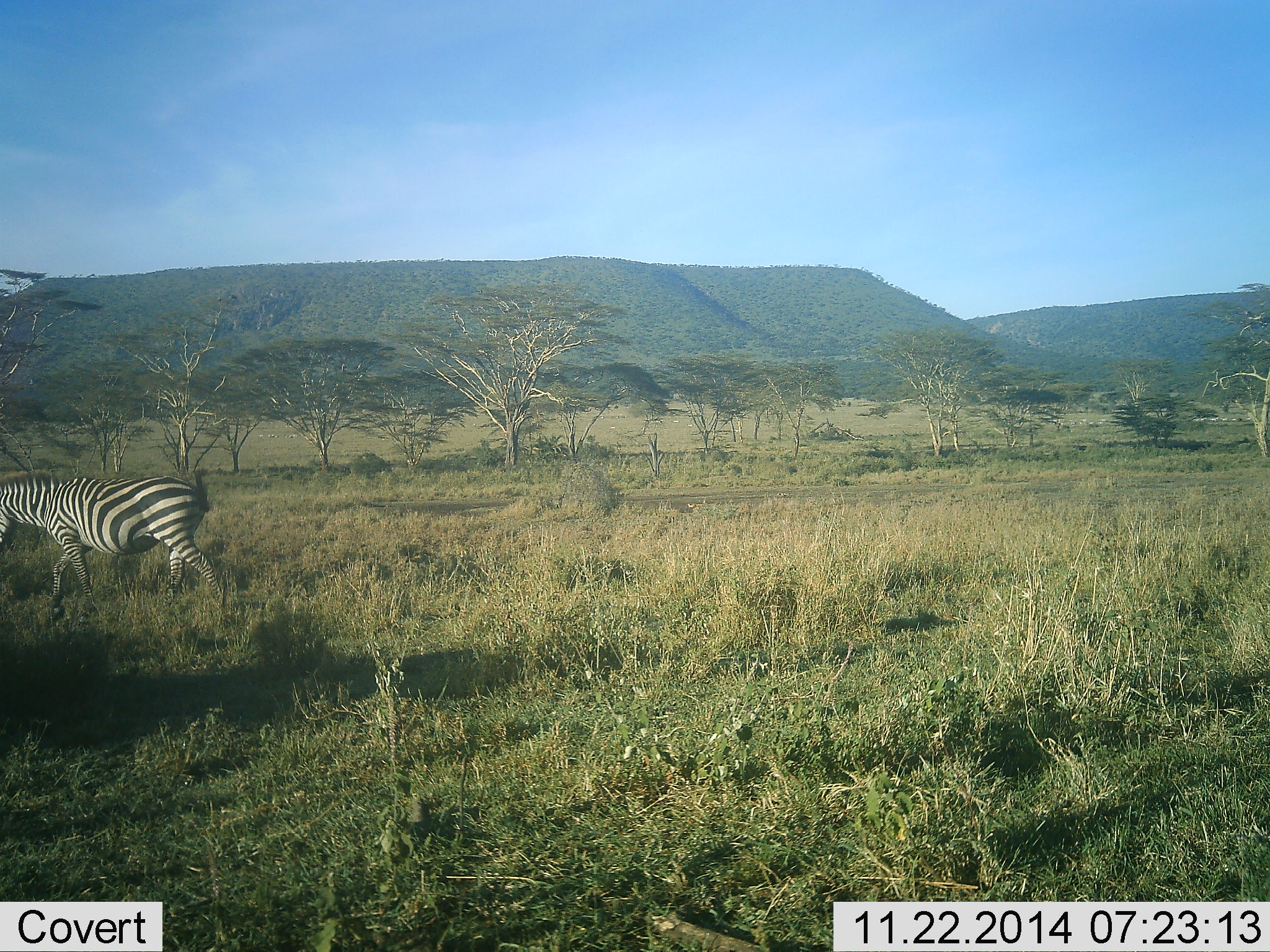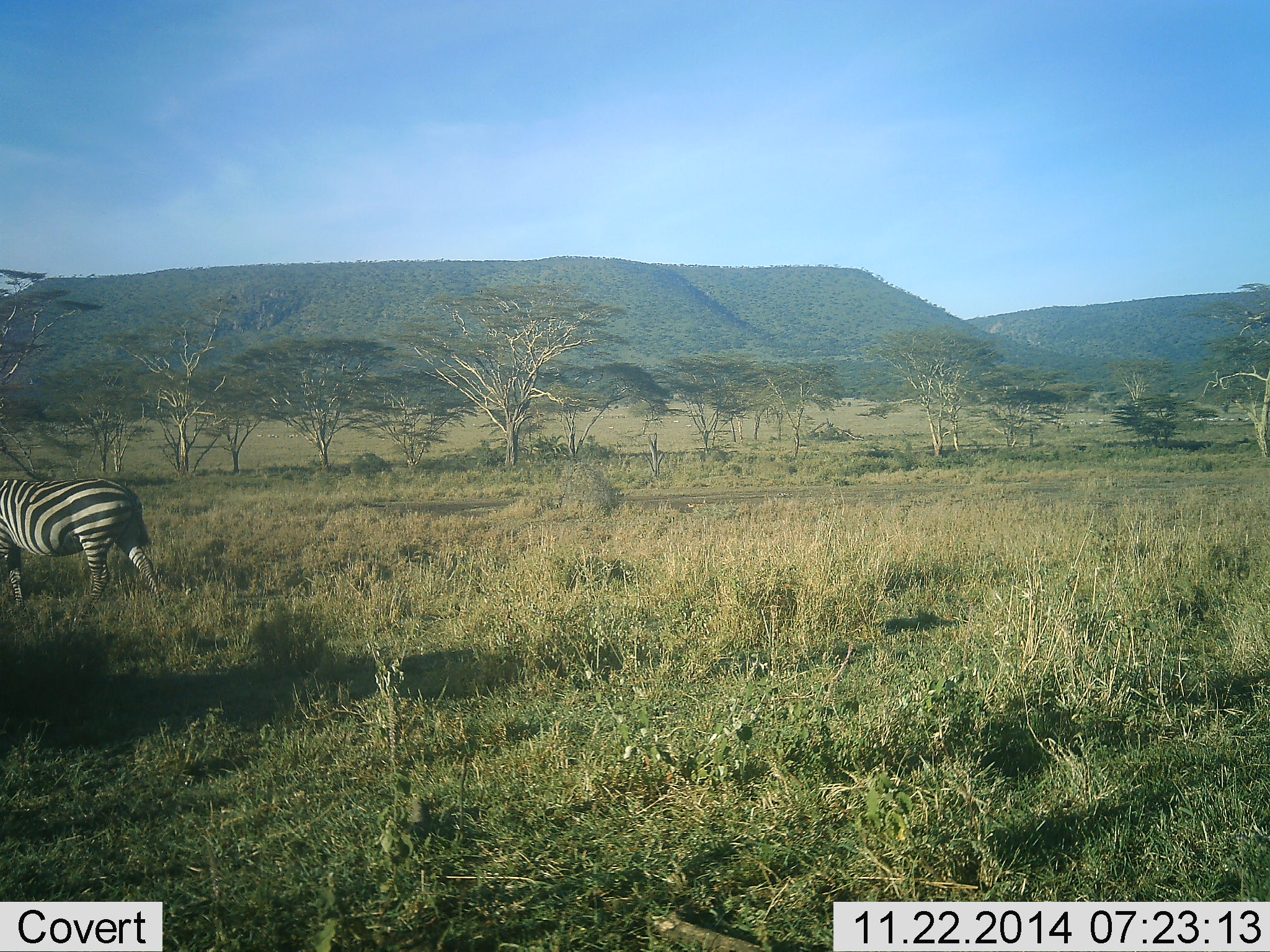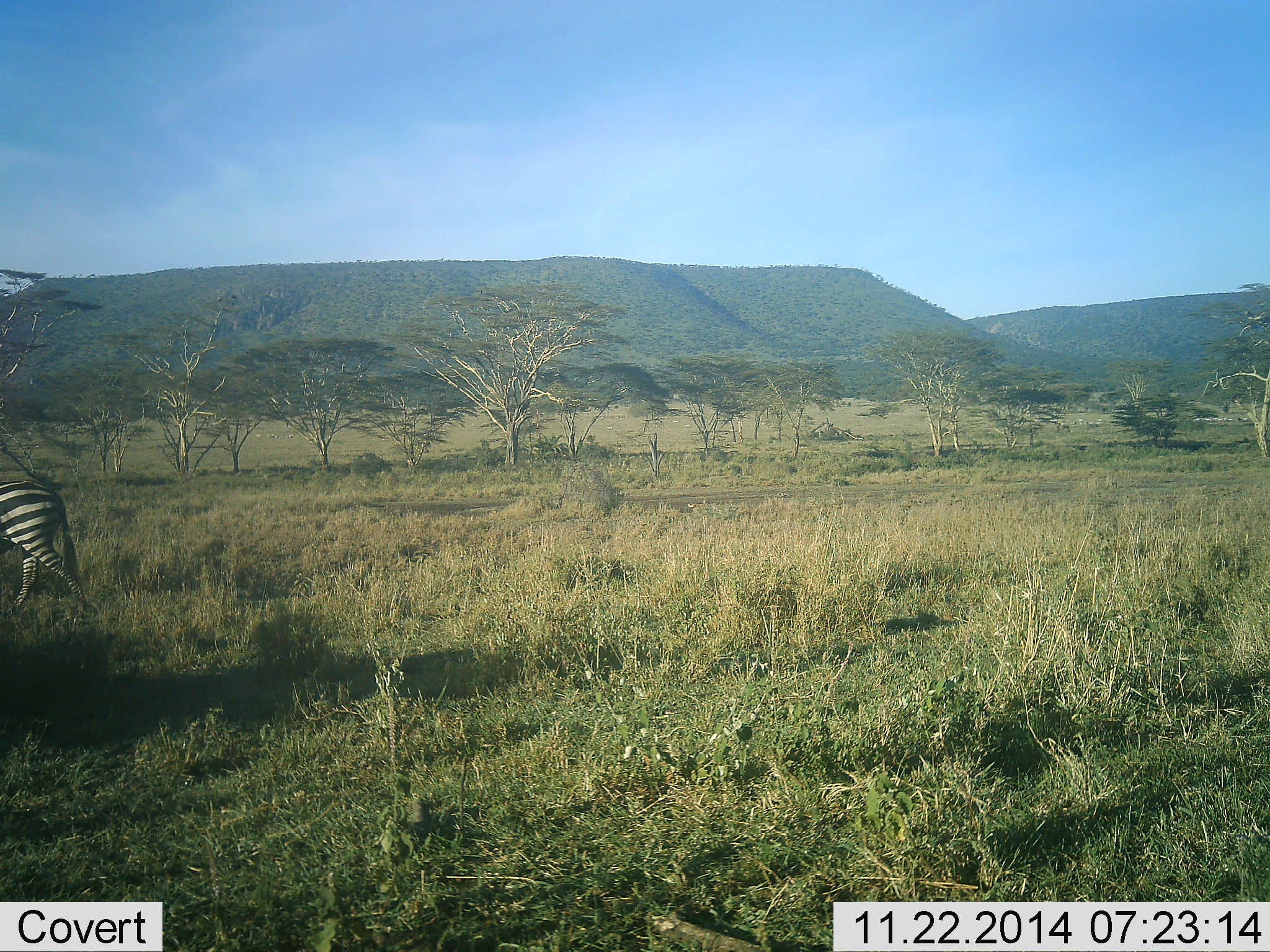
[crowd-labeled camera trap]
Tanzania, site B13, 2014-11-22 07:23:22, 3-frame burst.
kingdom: Animalia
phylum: Chordata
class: Mammalia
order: Perissodactyla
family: Equidae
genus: Equus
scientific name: Equus quagga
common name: plains zebra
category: zebra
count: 1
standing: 0%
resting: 0%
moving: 100%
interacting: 0%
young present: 0%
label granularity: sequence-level